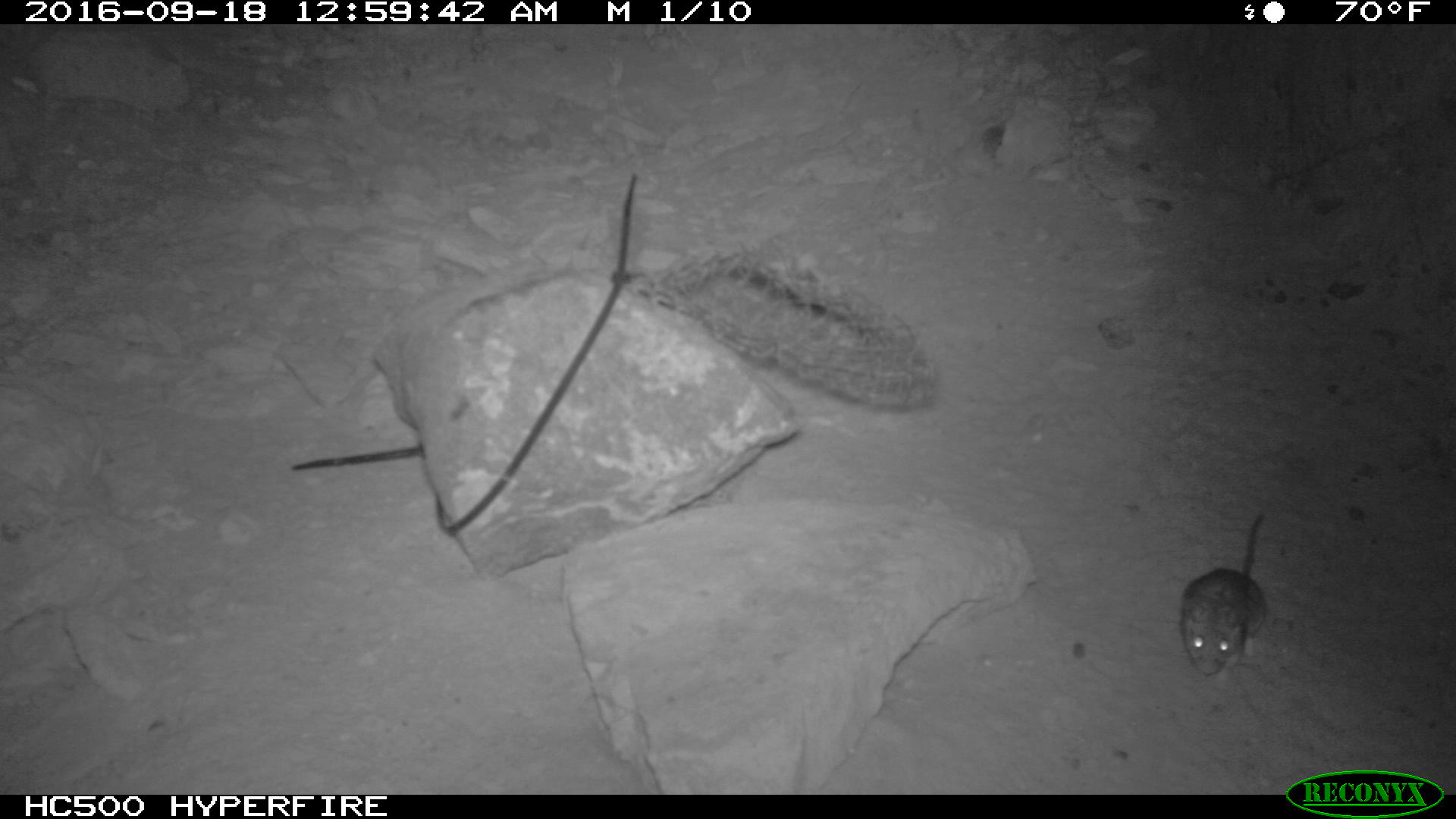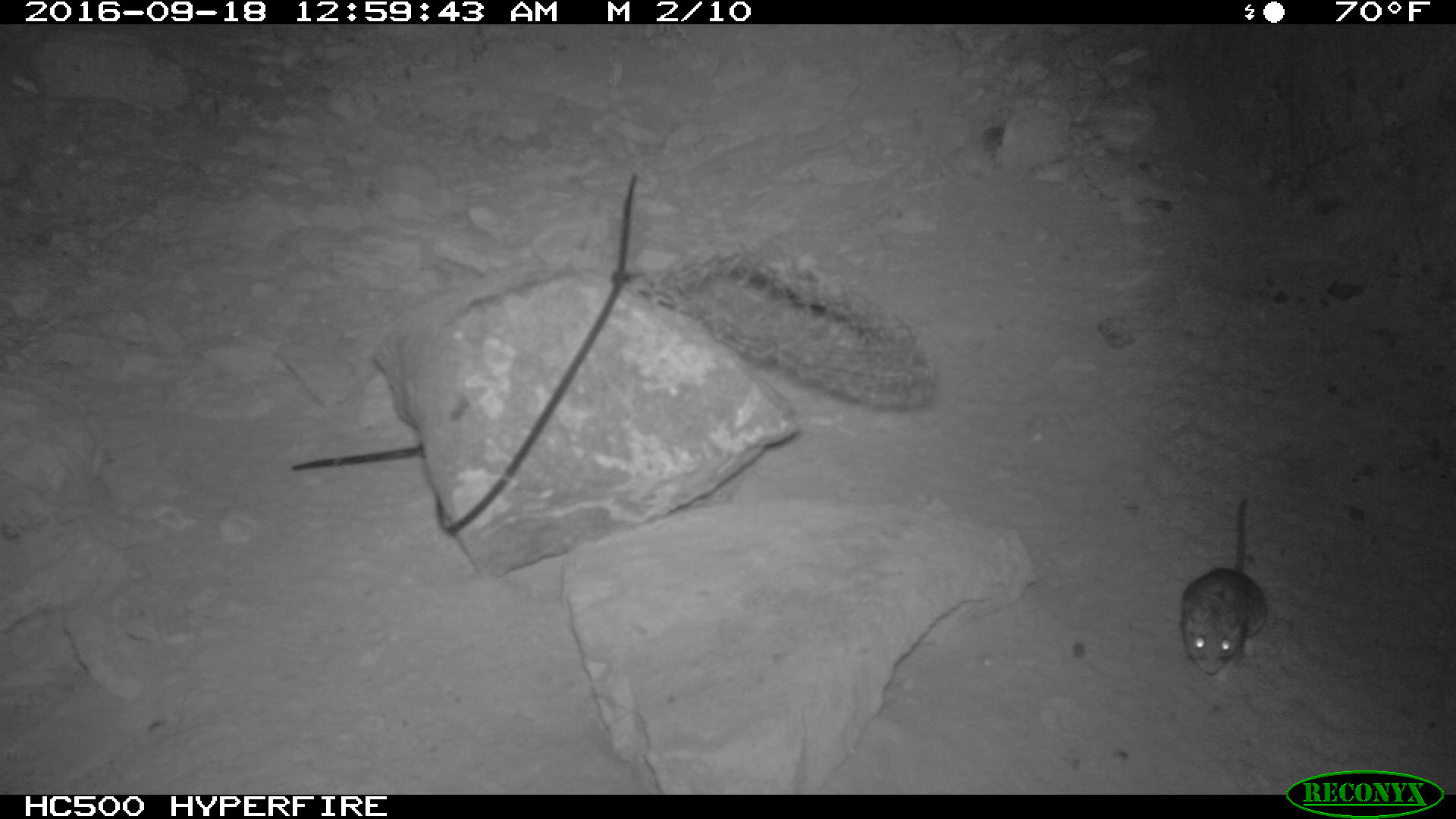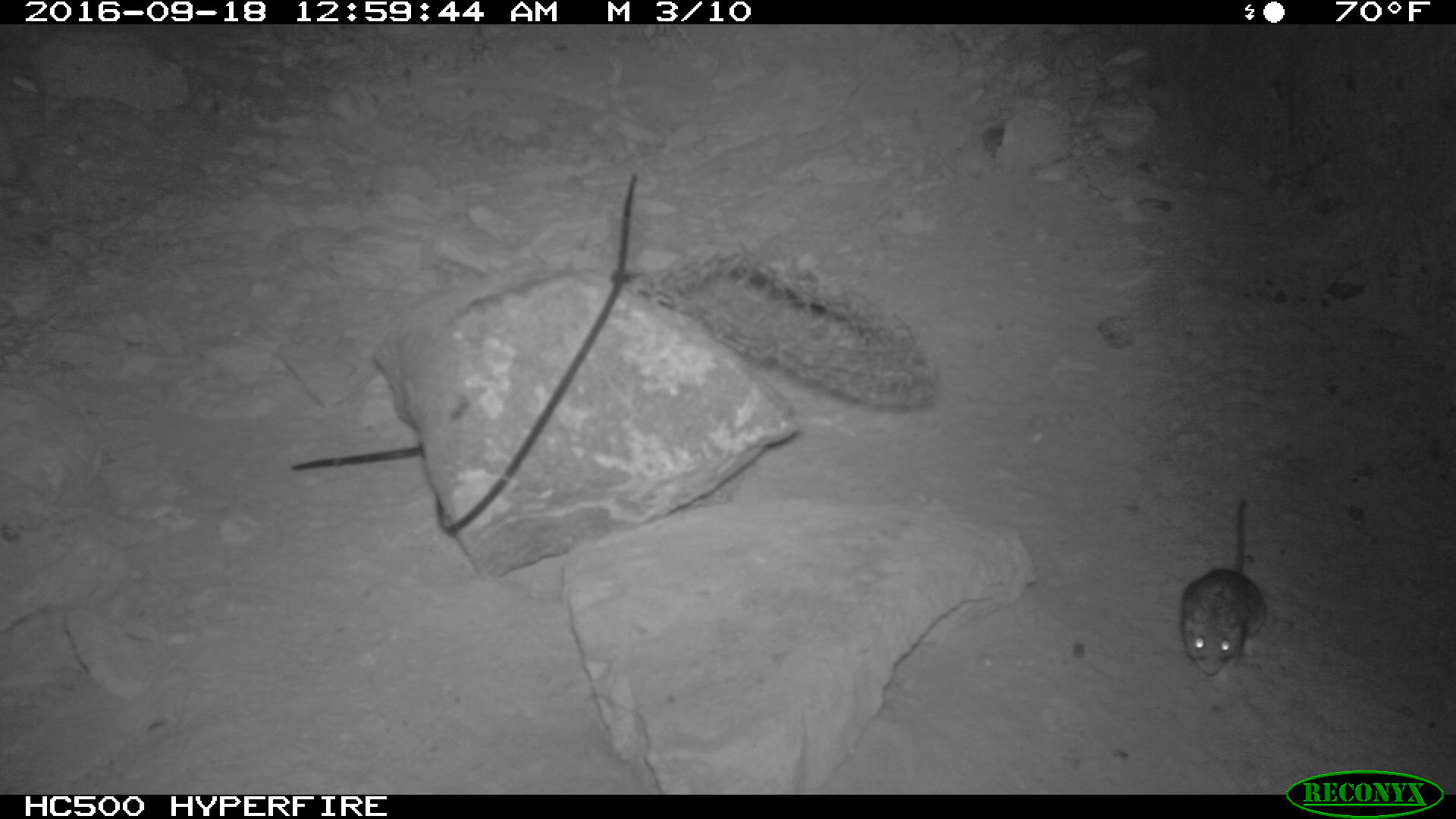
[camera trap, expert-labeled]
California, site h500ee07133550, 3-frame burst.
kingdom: Animalia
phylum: Chordata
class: Mammalia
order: Rodentia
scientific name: Rodentia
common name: rodent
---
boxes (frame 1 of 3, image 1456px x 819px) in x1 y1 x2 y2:
rodent: 1180 510 1268 678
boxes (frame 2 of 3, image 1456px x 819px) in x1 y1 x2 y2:
rodent: 1181 499 1266 674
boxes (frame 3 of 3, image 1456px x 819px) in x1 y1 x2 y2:
rodent: 1181 500 1268 682